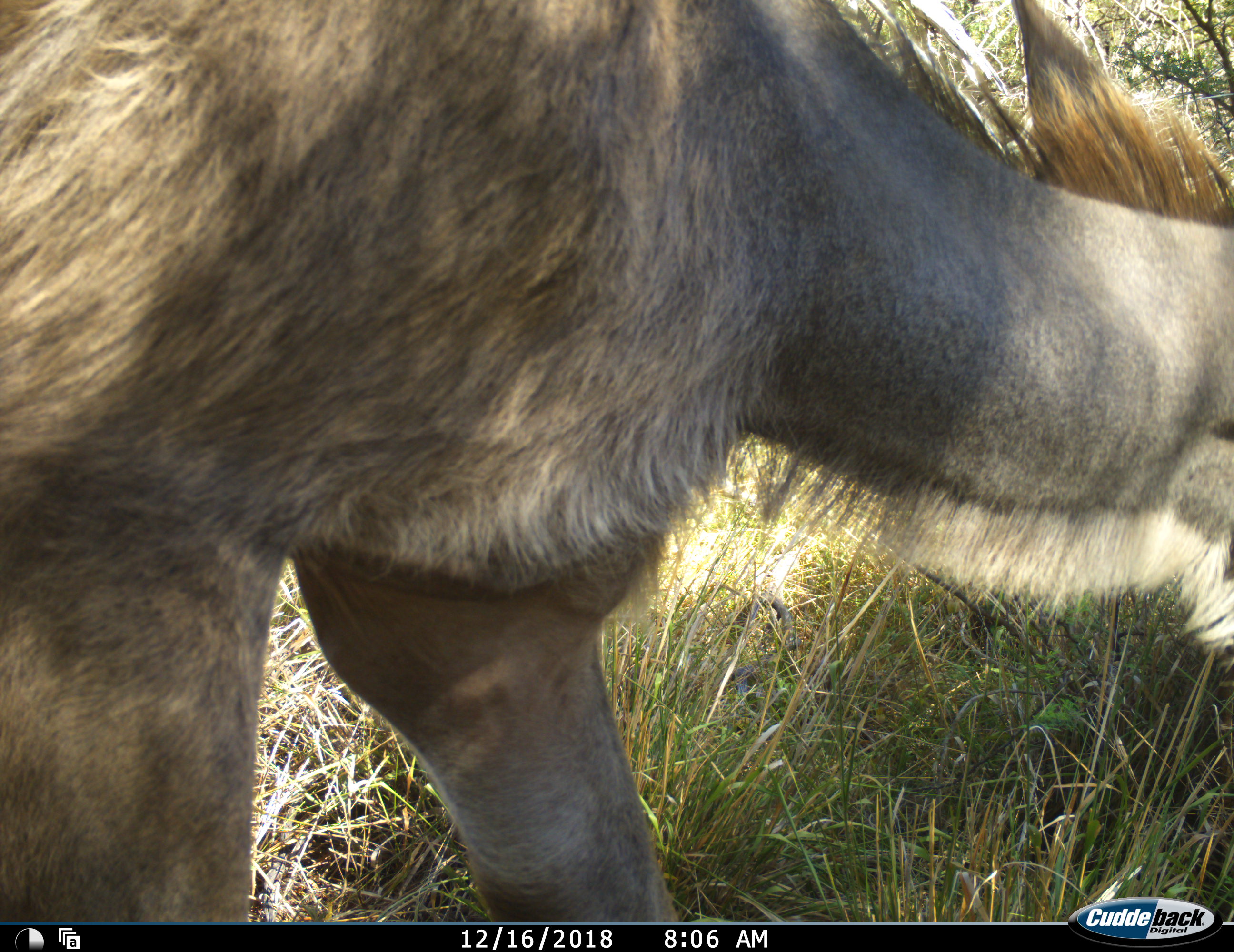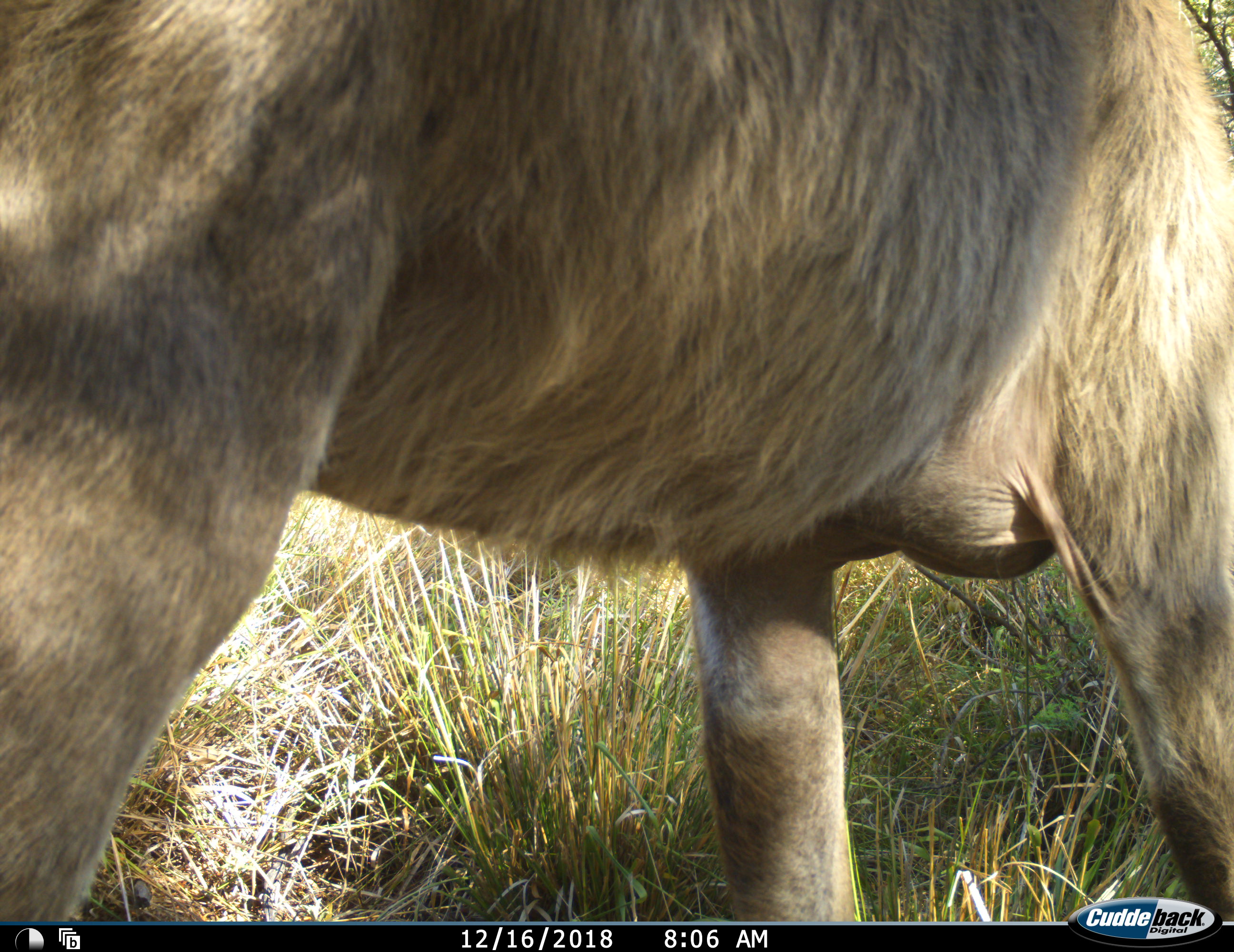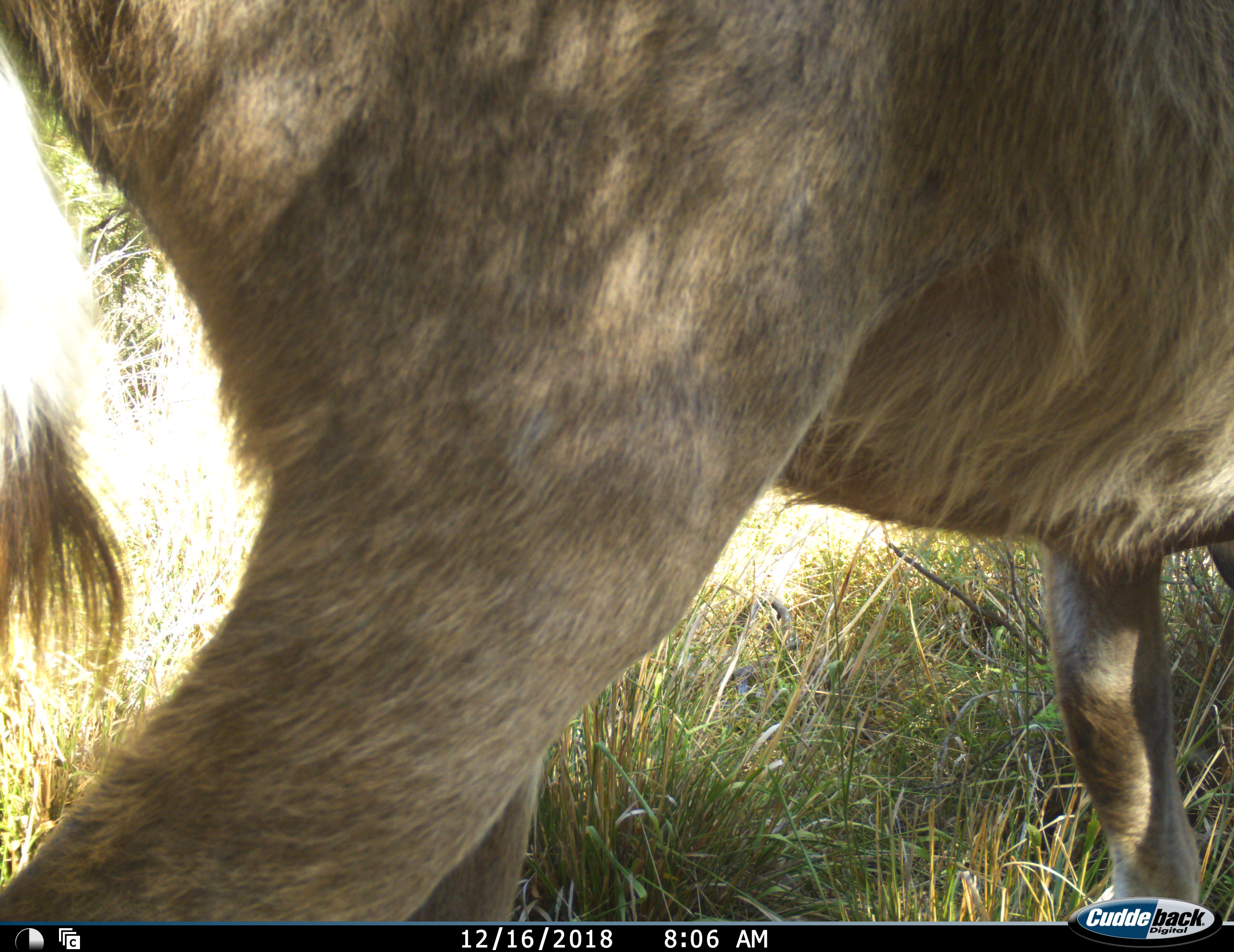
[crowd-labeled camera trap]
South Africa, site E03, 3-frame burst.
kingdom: Animalia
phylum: Chordata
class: Mammalia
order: Artiodactyla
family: Bovidae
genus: Tragelaphus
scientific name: Tragelaphus strepsiceros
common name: greater kudu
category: kudu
Kudu (greater kudu) (Tragelaphus strepsiceros), count 1. Behavior (volunteer vote fractions): standing 0%, resting 0%, moving 75%, interacting 0%. Young present (vote fraction): 0%. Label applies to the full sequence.